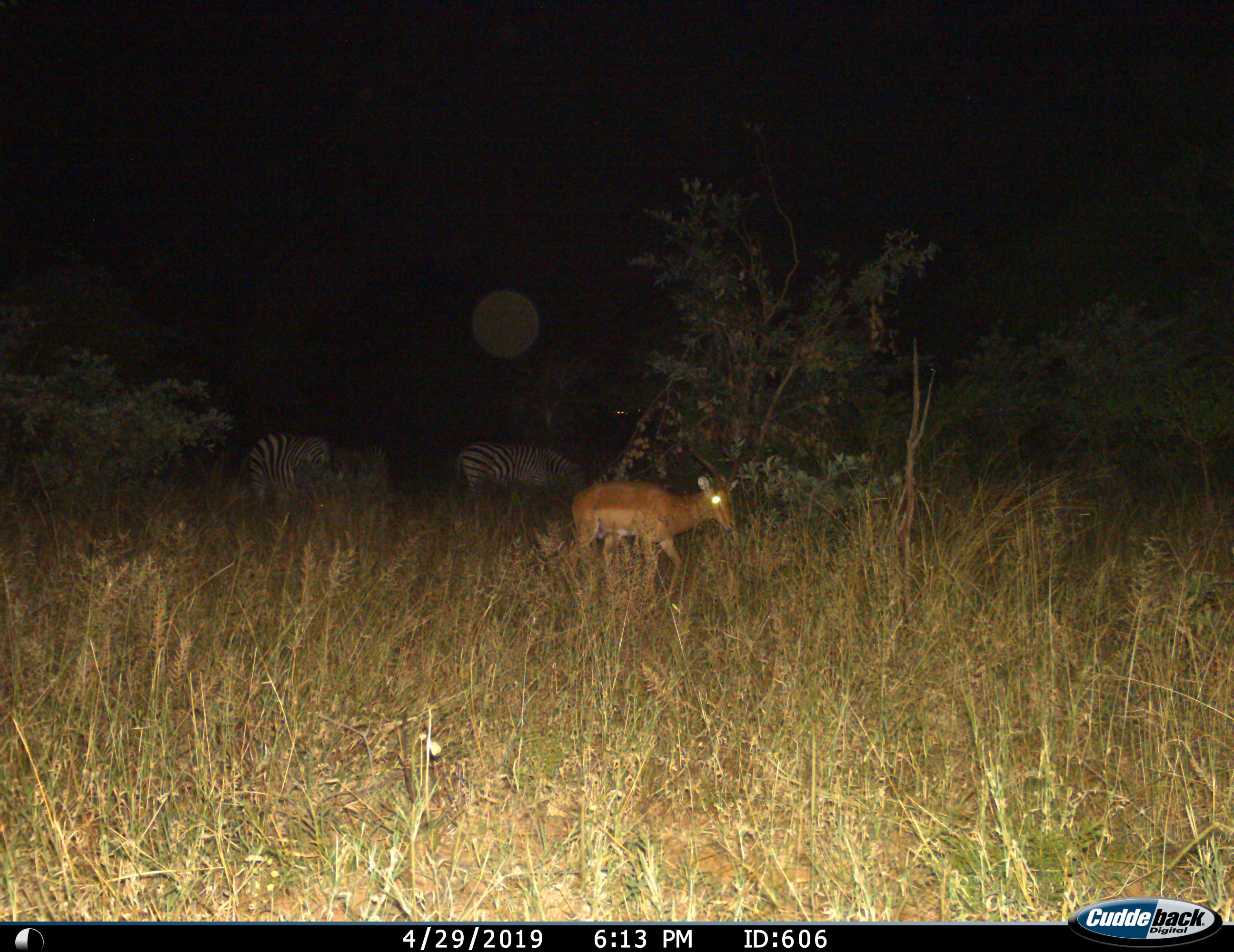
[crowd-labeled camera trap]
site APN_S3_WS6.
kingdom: Animalia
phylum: Chordata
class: Mammalia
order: Artiodactyla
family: Bovidae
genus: Aepyceros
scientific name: Aepyceros melampus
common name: impala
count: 1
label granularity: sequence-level